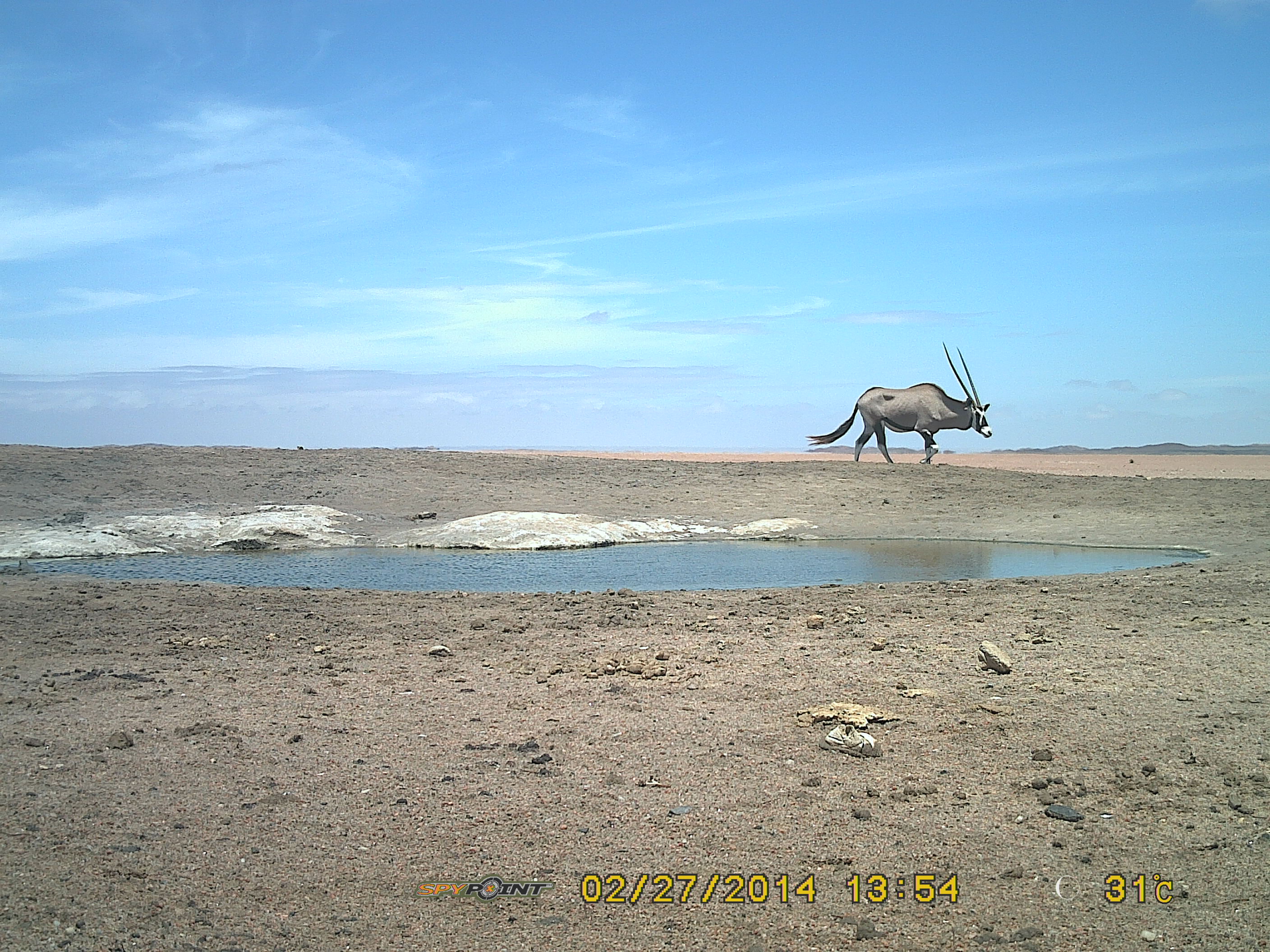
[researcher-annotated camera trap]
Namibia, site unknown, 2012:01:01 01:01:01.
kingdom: Animalia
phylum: Chordata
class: Mammalia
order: Artiodactyla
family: Bovidae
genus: Oryx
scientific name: Oryx gazella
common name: gemsbok